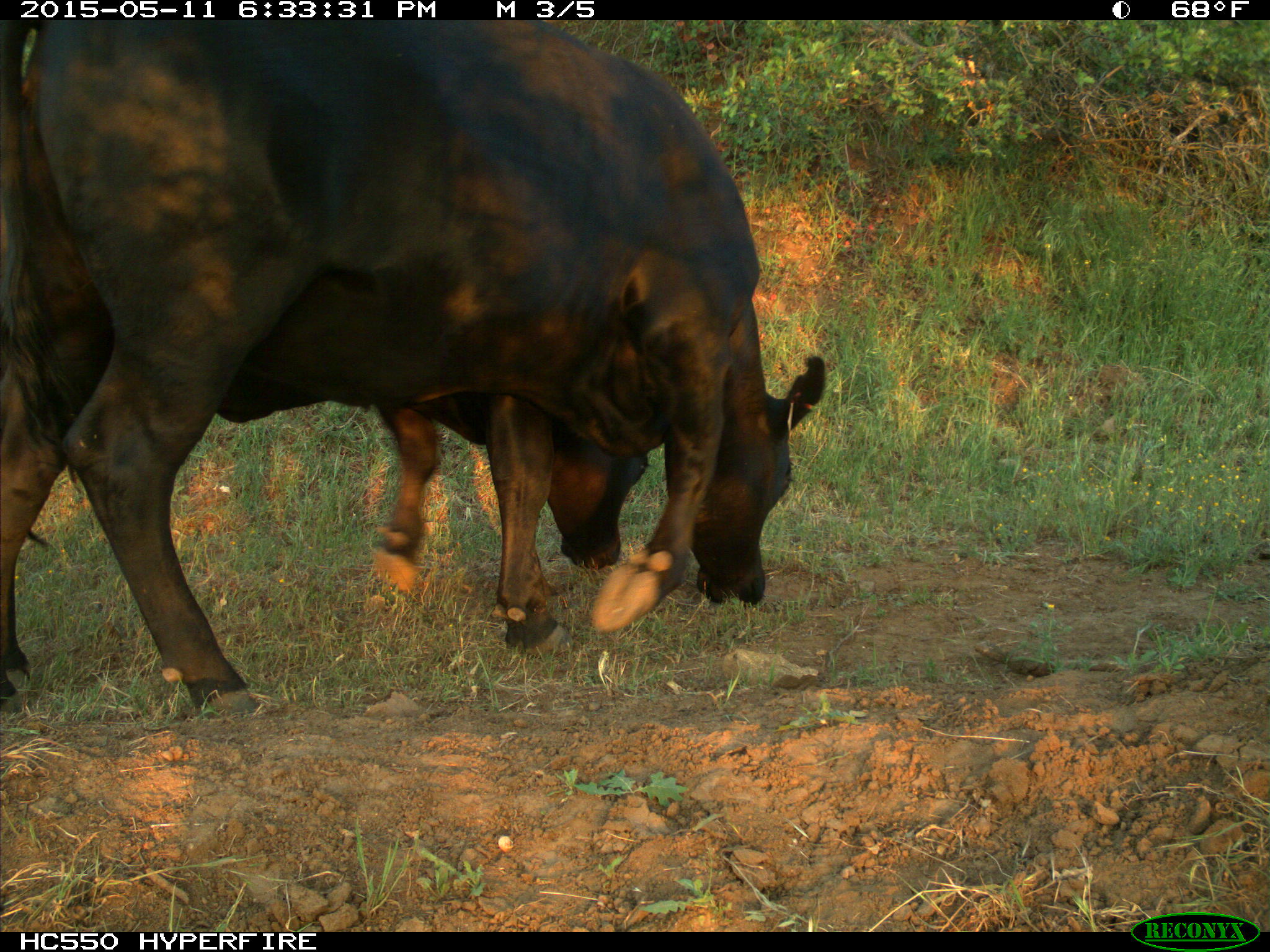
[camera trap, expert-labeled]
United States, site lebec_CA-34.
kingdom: Animalia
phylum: Chordata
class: Mammalia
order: Artiodactyla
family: Bovidae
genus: Bos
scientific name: Bos taurus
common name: domestic cow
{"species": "Bos taurus (domestic cow)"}